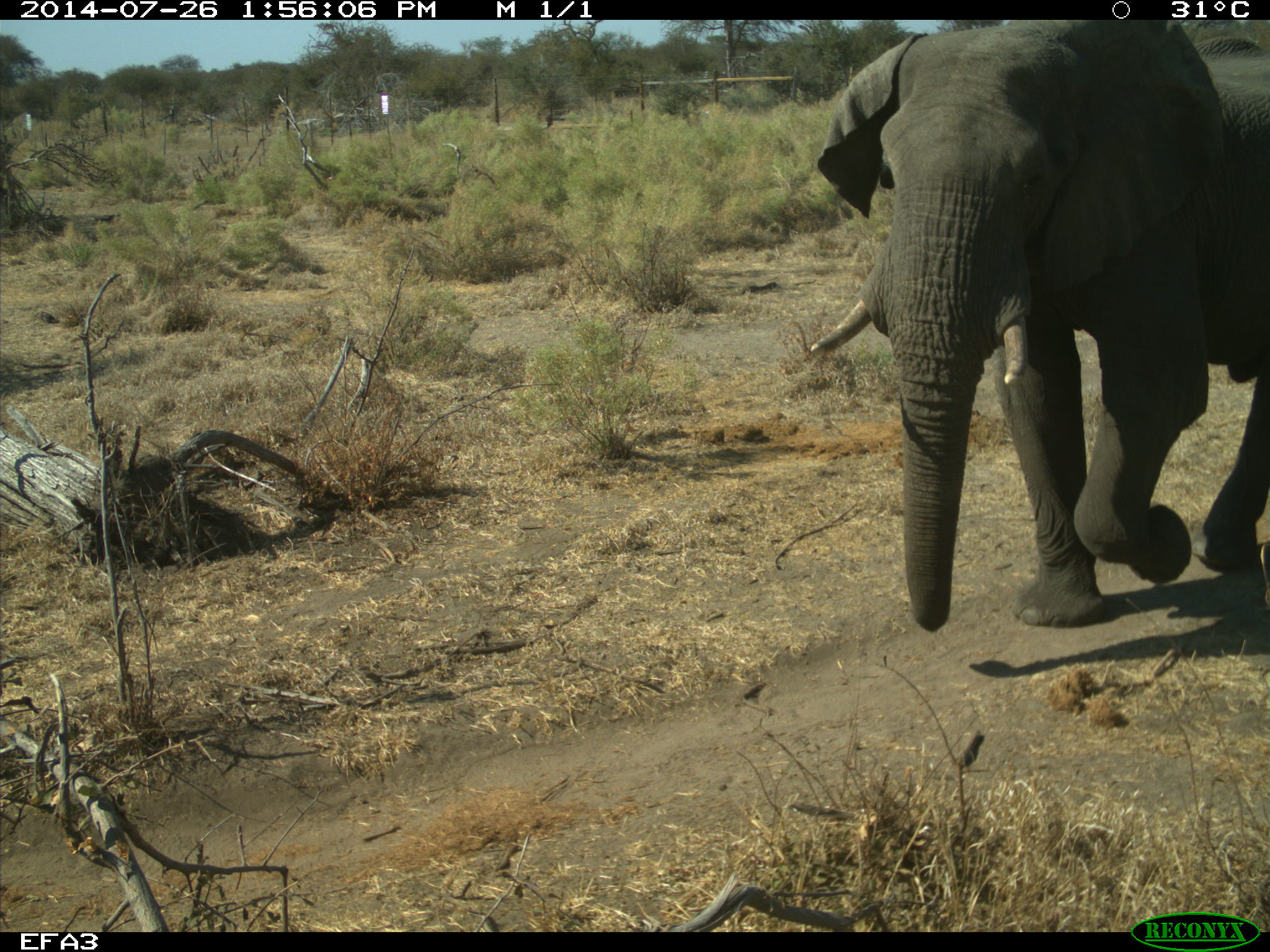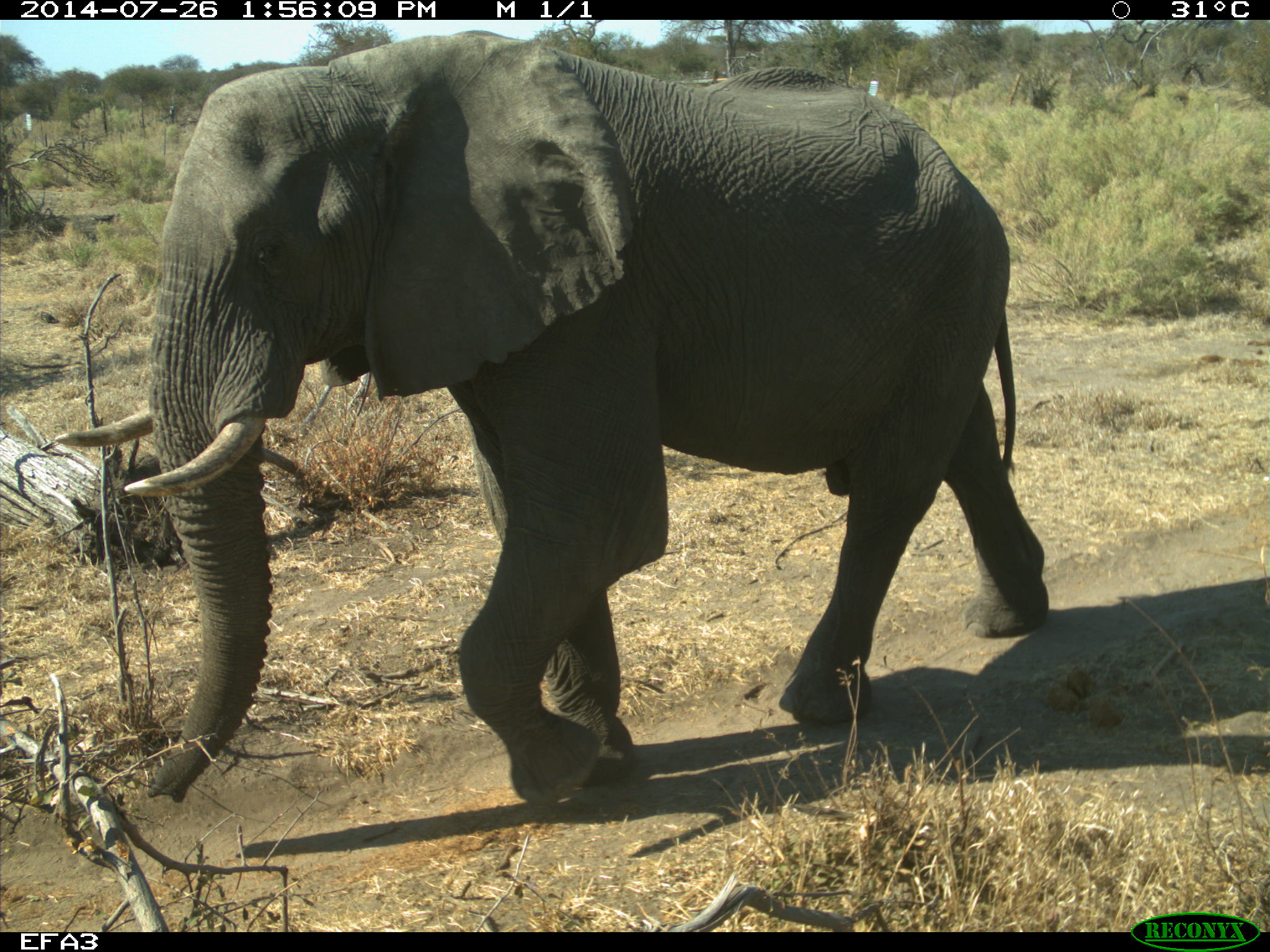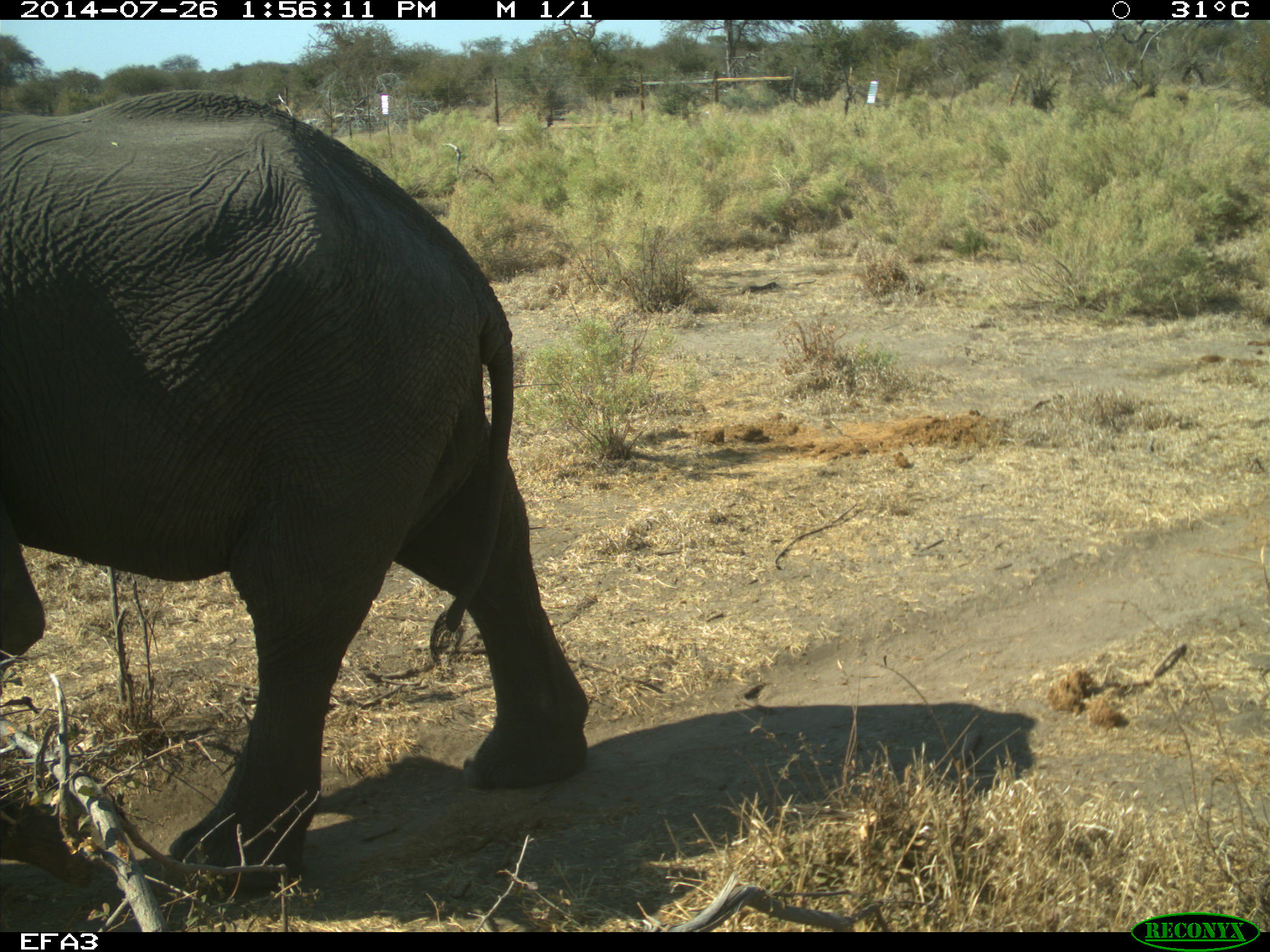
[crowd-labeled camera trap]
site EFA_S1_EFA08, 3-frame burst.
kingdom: Animalia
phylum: Chordata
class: Mammalia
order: Proboscidea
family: Elephantidae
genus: Loxodonta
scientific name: Loxodonta africana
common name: african bush elephant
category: elephant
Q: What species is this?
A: Elephant (african bush elephant) (Loxodonta africana).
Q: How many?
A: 1.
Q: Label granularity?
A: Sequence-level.